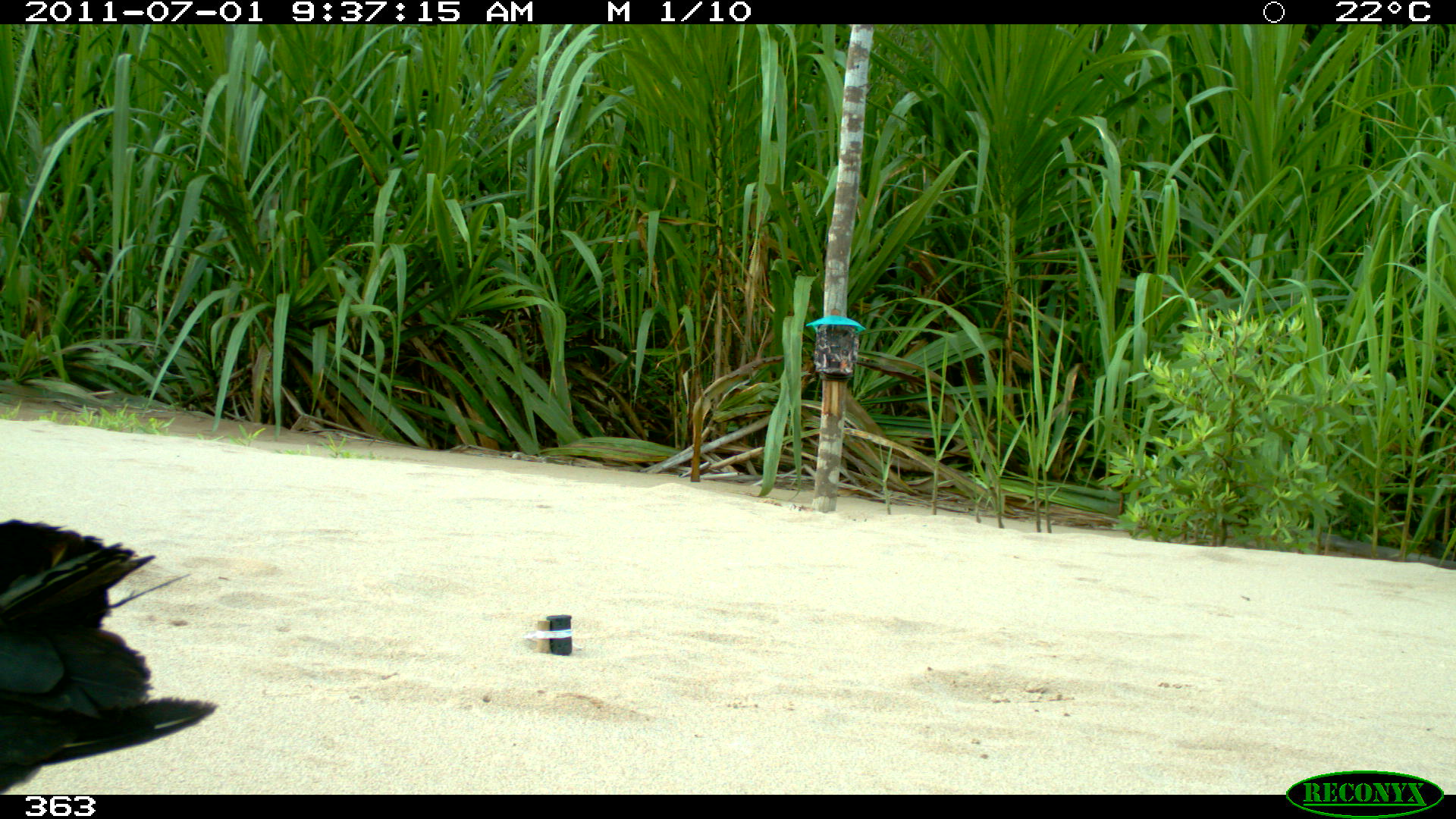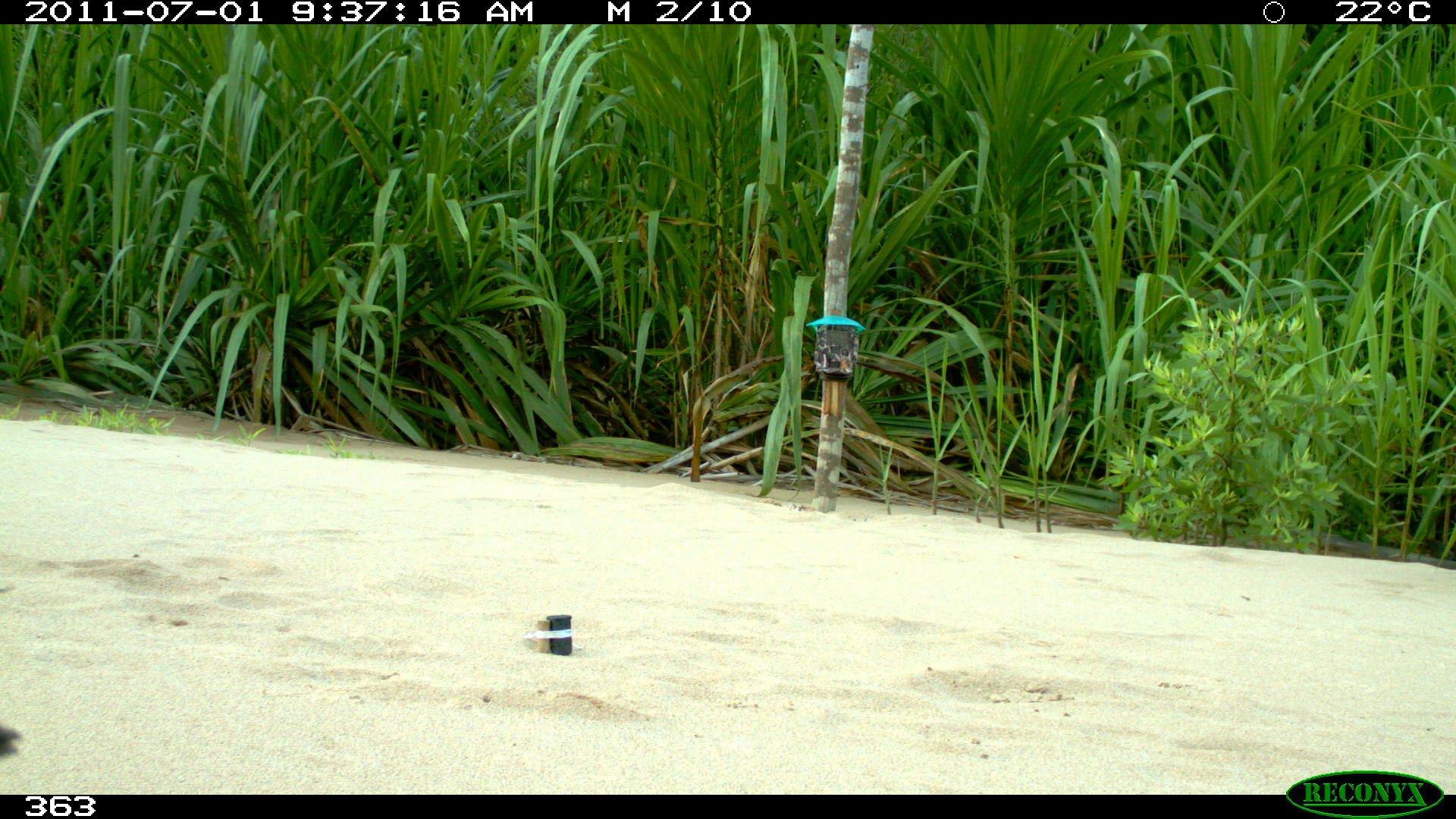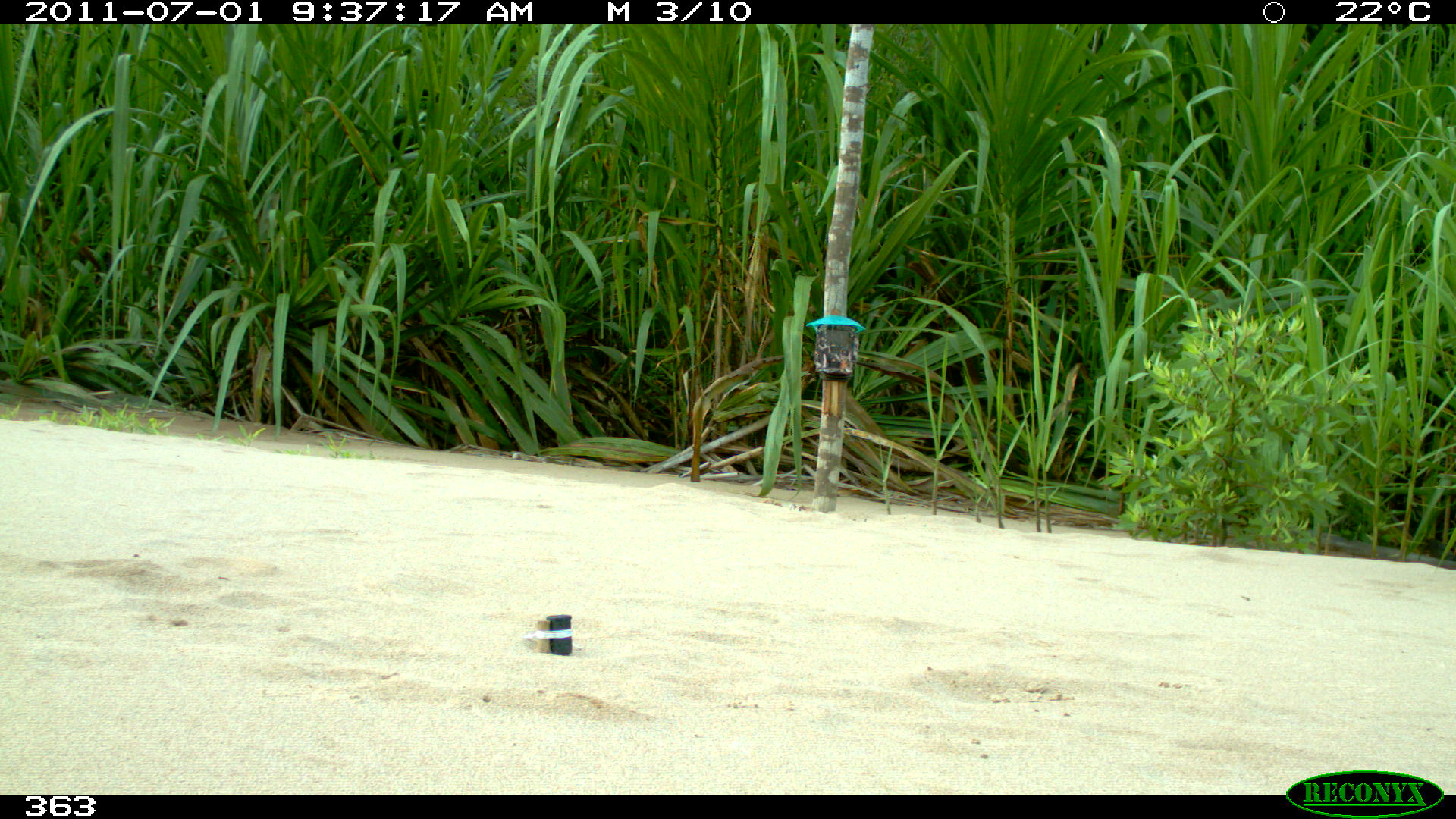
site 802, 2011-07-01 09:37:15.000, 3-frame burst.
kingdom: Animalia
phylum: Chordata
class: Aves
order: Cathartiformes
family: Cathartidae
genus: Coragyps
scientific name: Coragyps atratus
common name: black vulture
Coragyps atratus (black vulture).